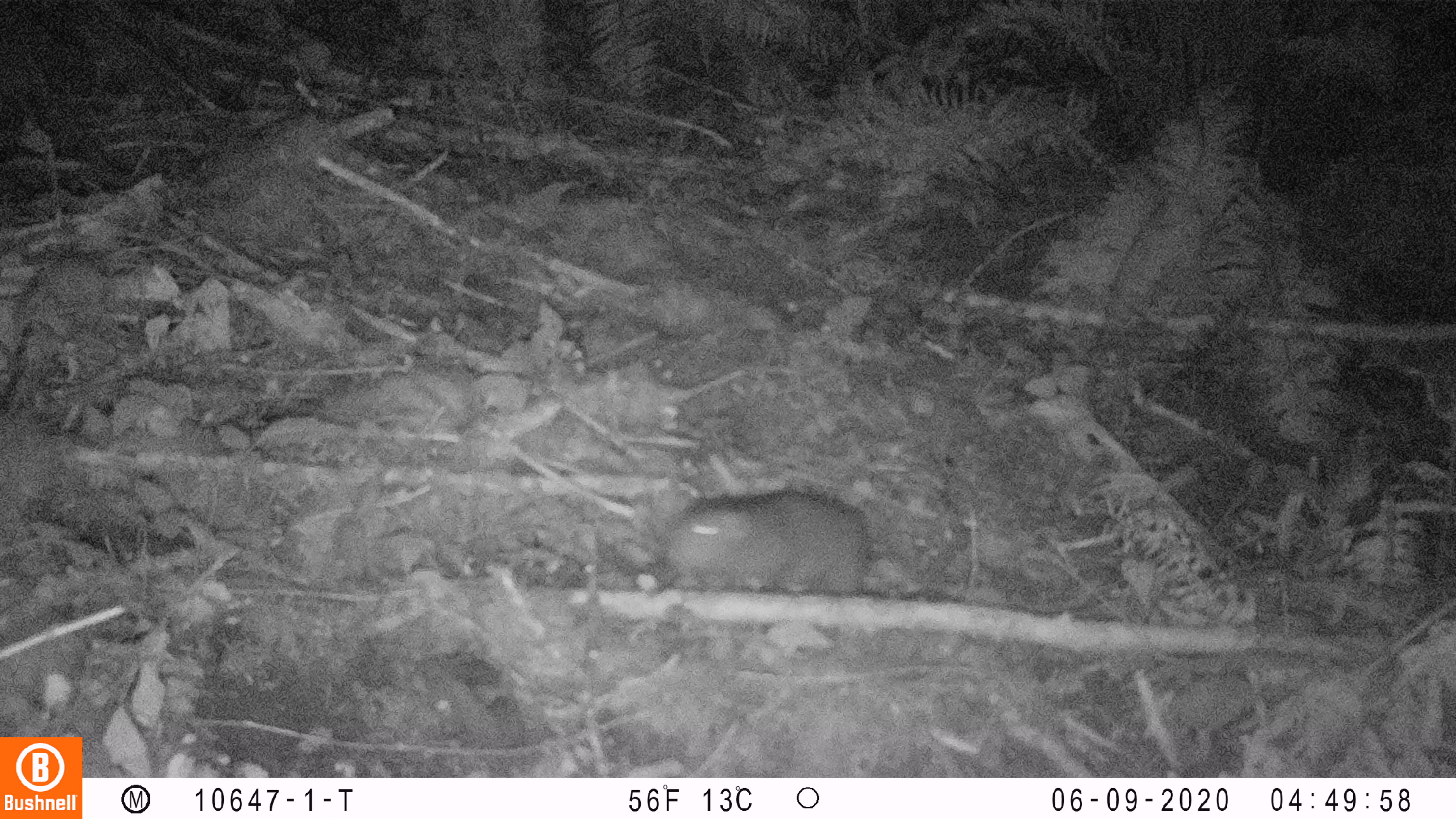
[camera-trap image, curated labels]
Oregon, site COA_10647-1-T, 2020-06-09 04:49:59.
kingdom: Animalia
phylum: Chordata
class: Mammalia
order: Rodentia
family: Aplodontiidae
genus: Aplodontia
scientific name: Aplodontia rufa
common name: mountain beaver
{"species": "mountain beaver (Aplodontia rufa)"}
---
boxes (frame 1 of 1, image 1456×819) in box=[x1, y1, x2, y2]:
mountain beaver: box=[662, 467, 878, 592]